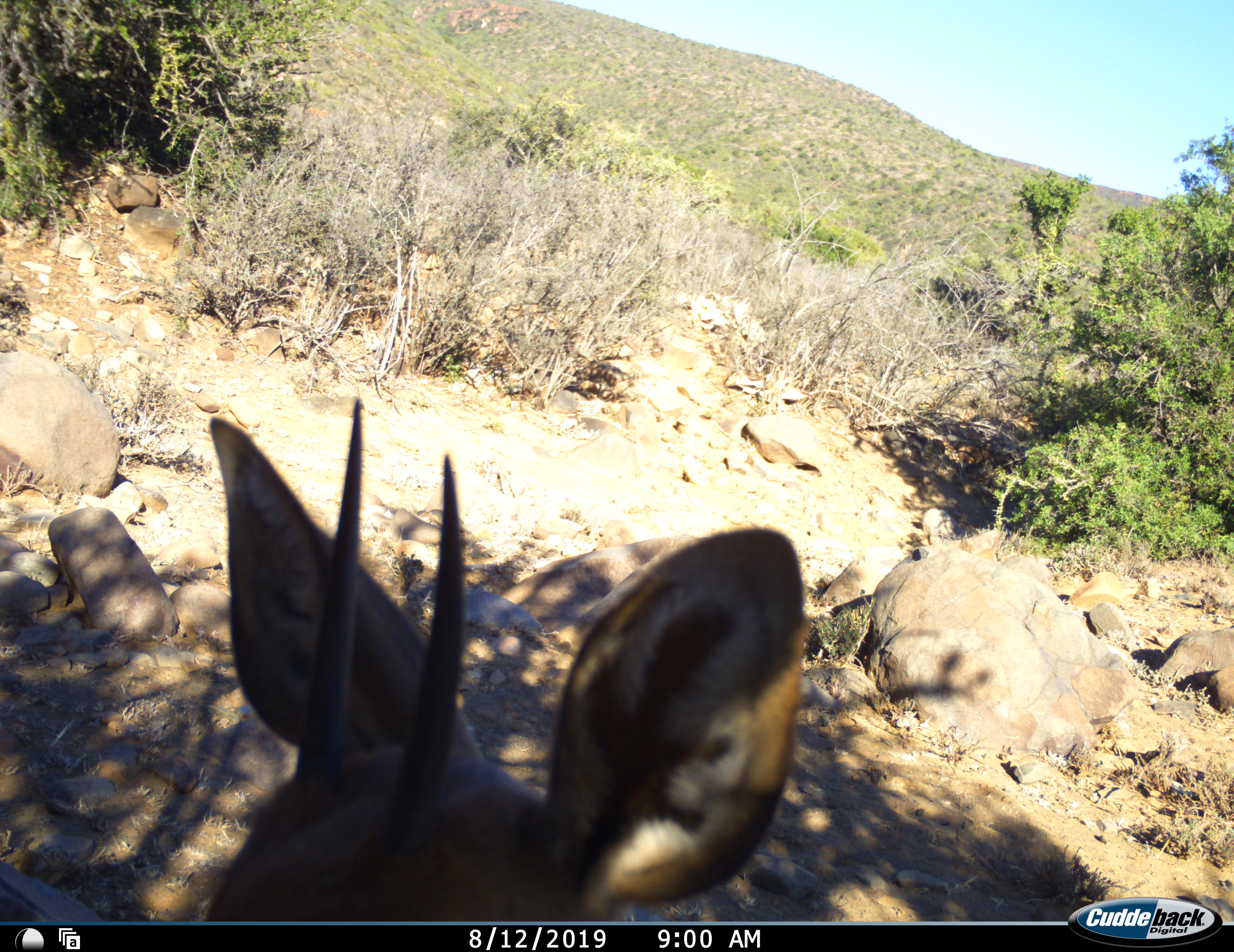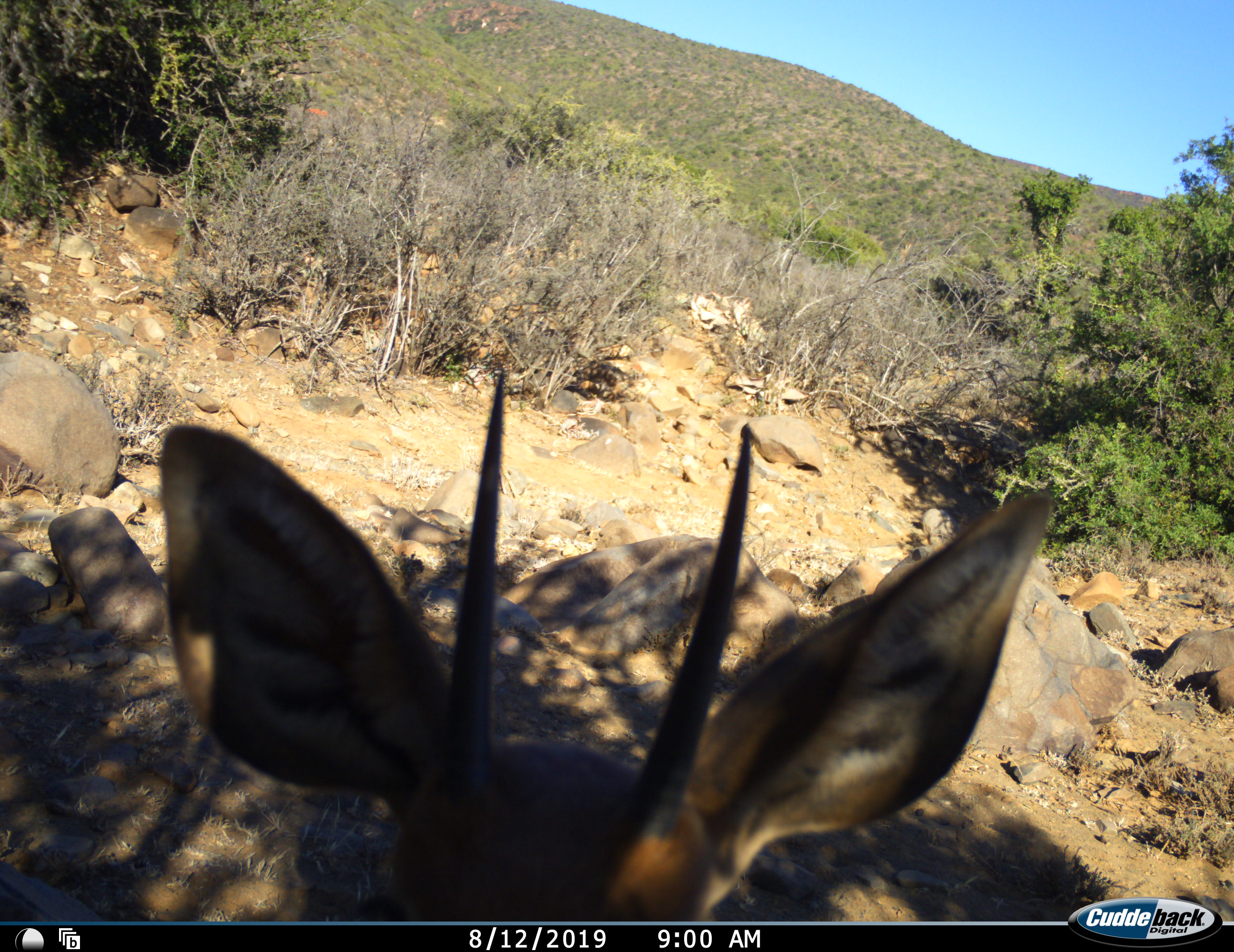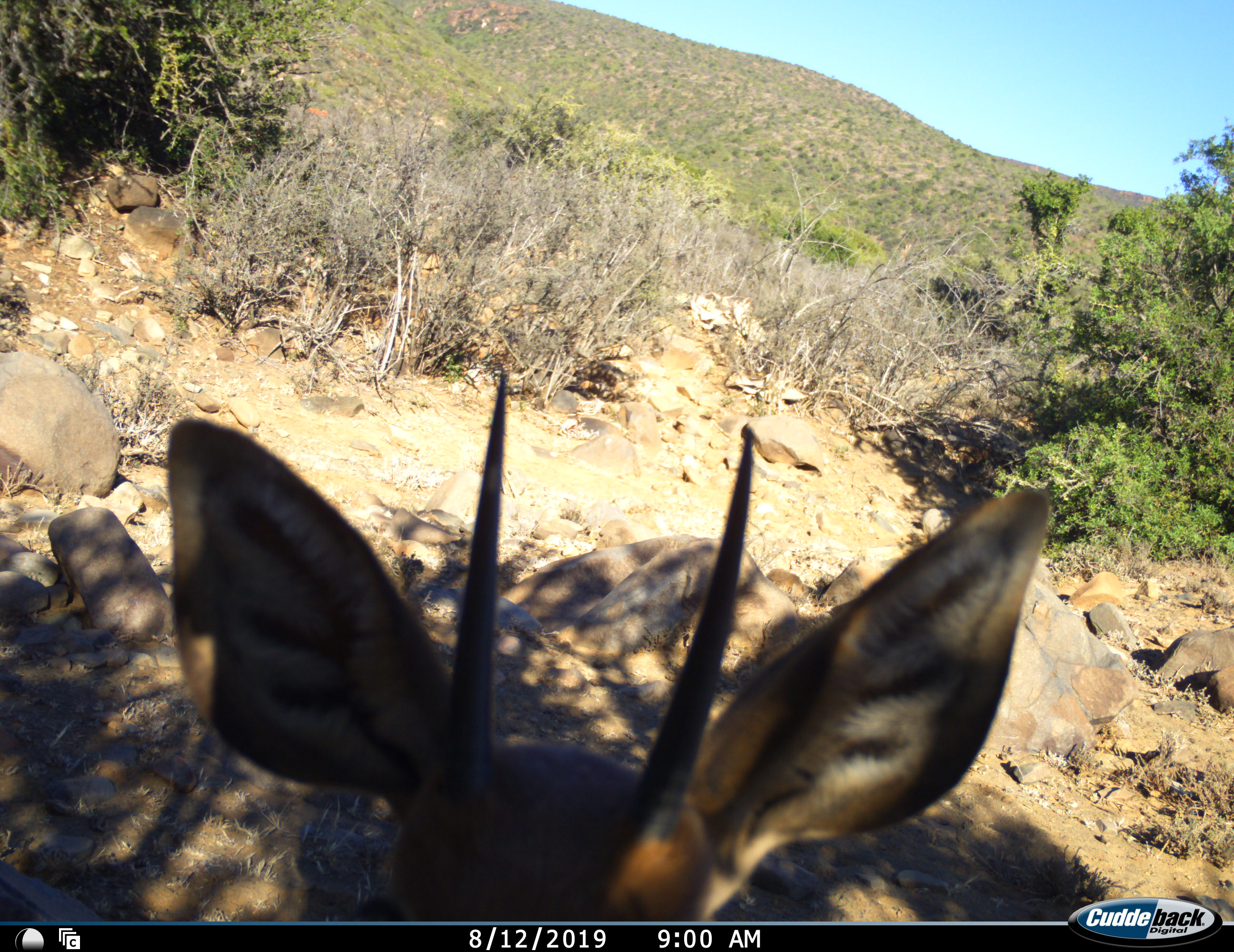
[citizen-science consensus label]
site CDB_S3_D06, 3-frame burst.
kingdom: Animalia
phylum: Chordata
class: Mammalia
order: Artiodactyla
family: Bovidae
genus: Oreotragus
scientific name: Oreotragus oreotragus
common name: klipspringer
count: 1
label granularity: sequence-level